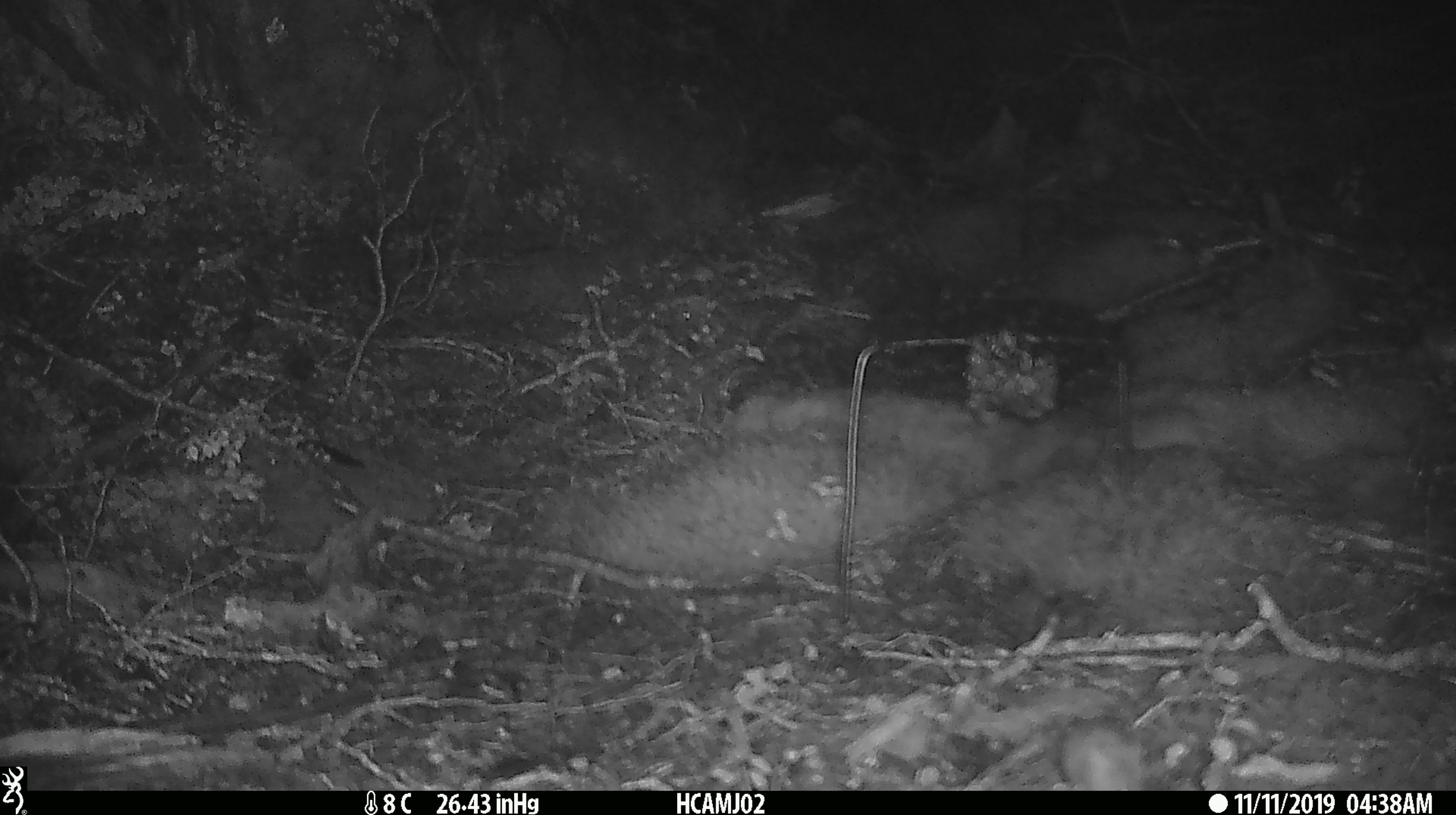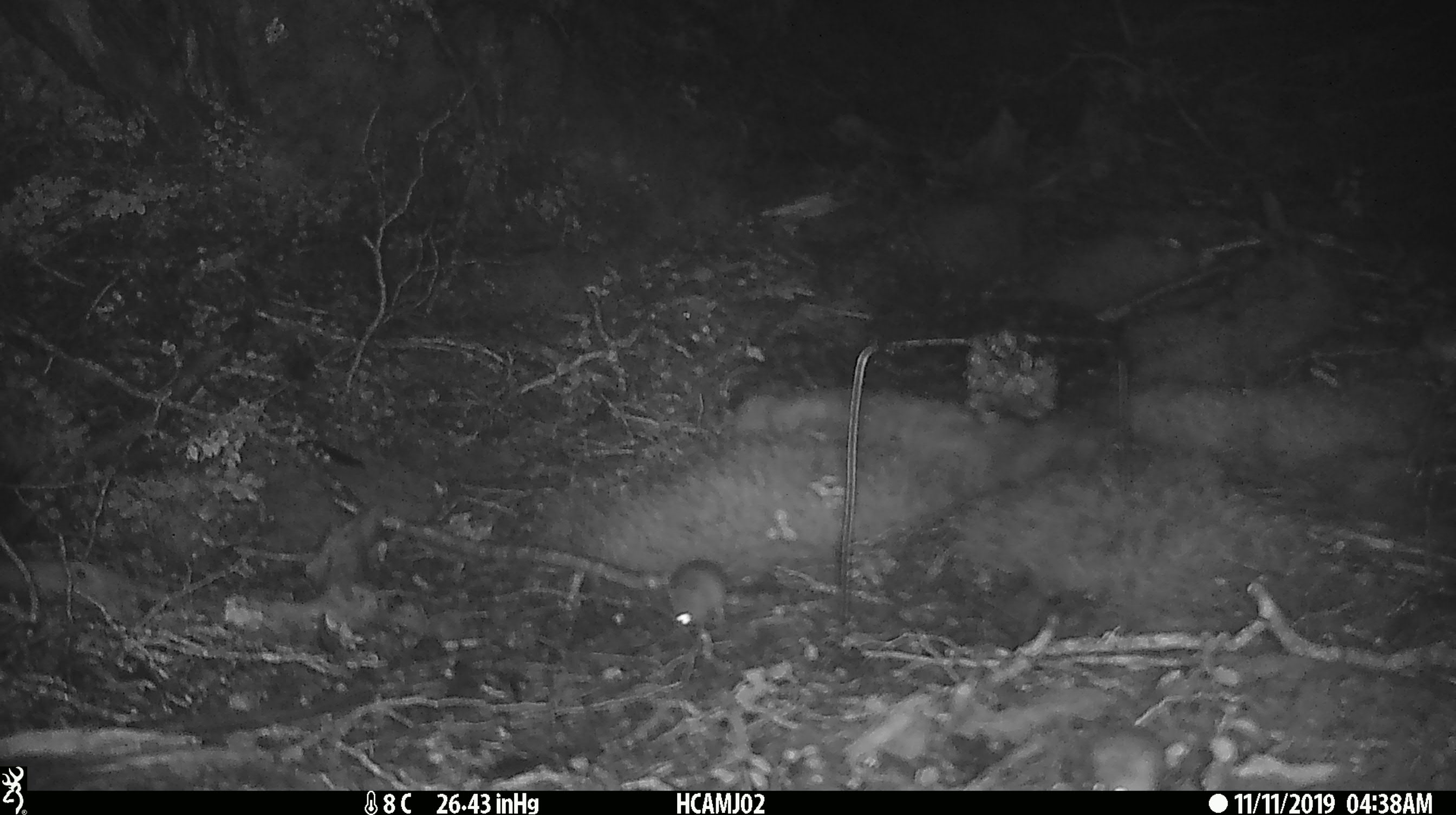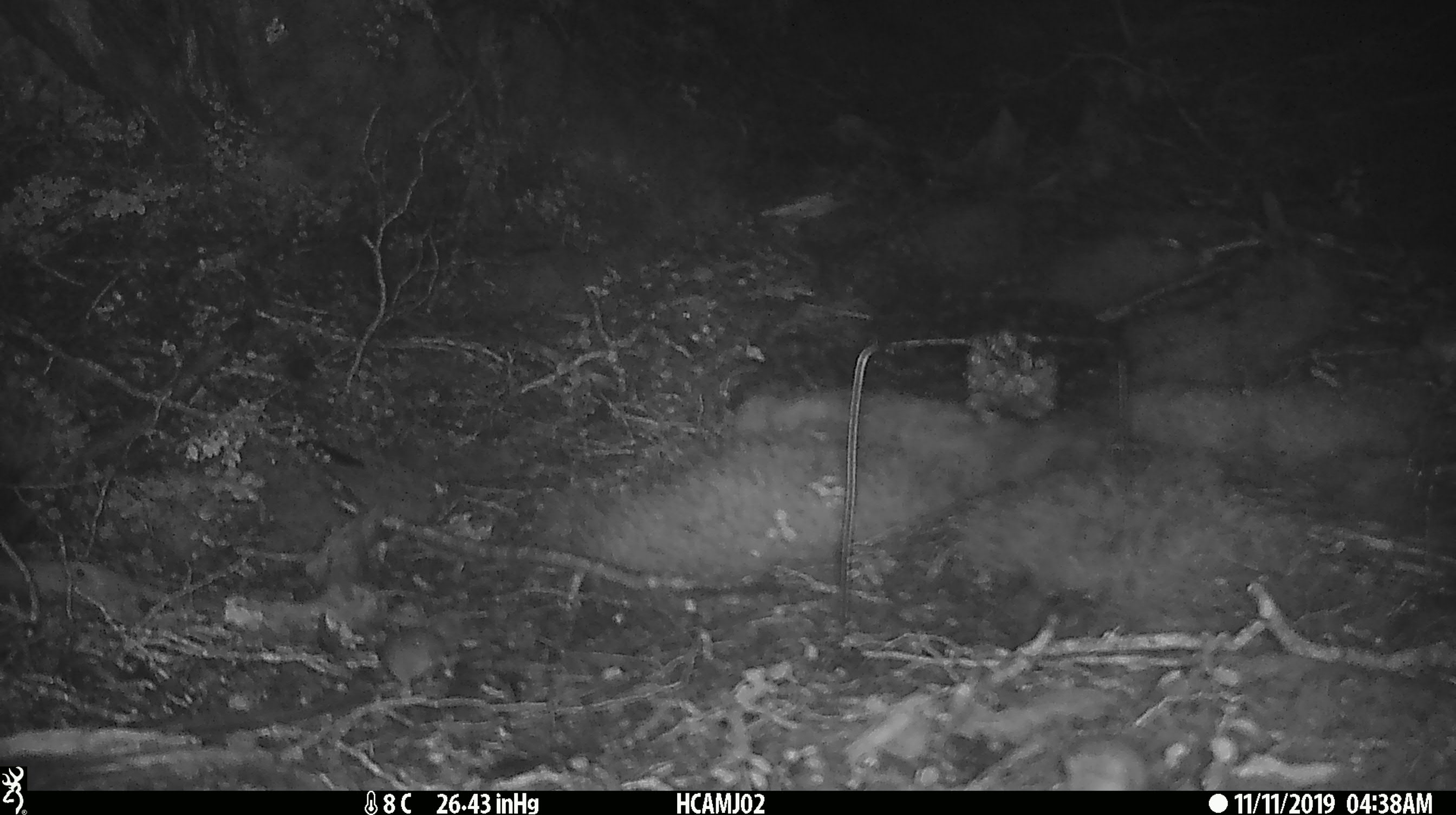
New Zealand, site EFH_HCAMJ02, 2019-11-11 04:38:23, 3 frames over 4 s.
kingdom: Animalia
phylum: Chordata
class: Mammalia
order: Rodentia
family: Muridae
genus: Mus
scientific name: Mus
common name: mouse